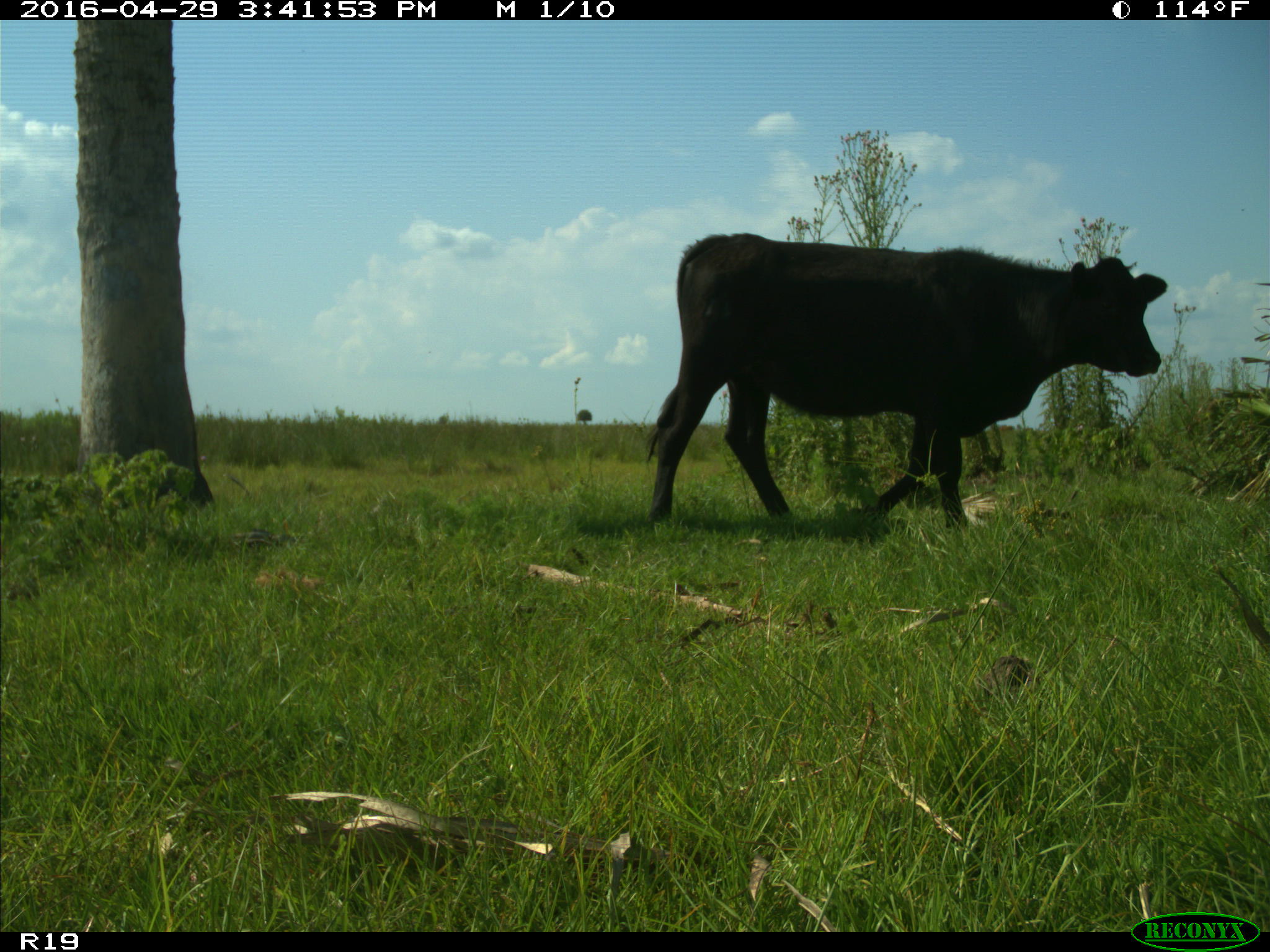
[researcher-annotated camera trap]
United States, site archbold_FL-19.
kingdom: Animalia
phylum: Chordata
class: Mammalia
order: Artiodactyla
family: Bovidae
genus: Bos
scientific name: Bos taurus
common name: domestic cow